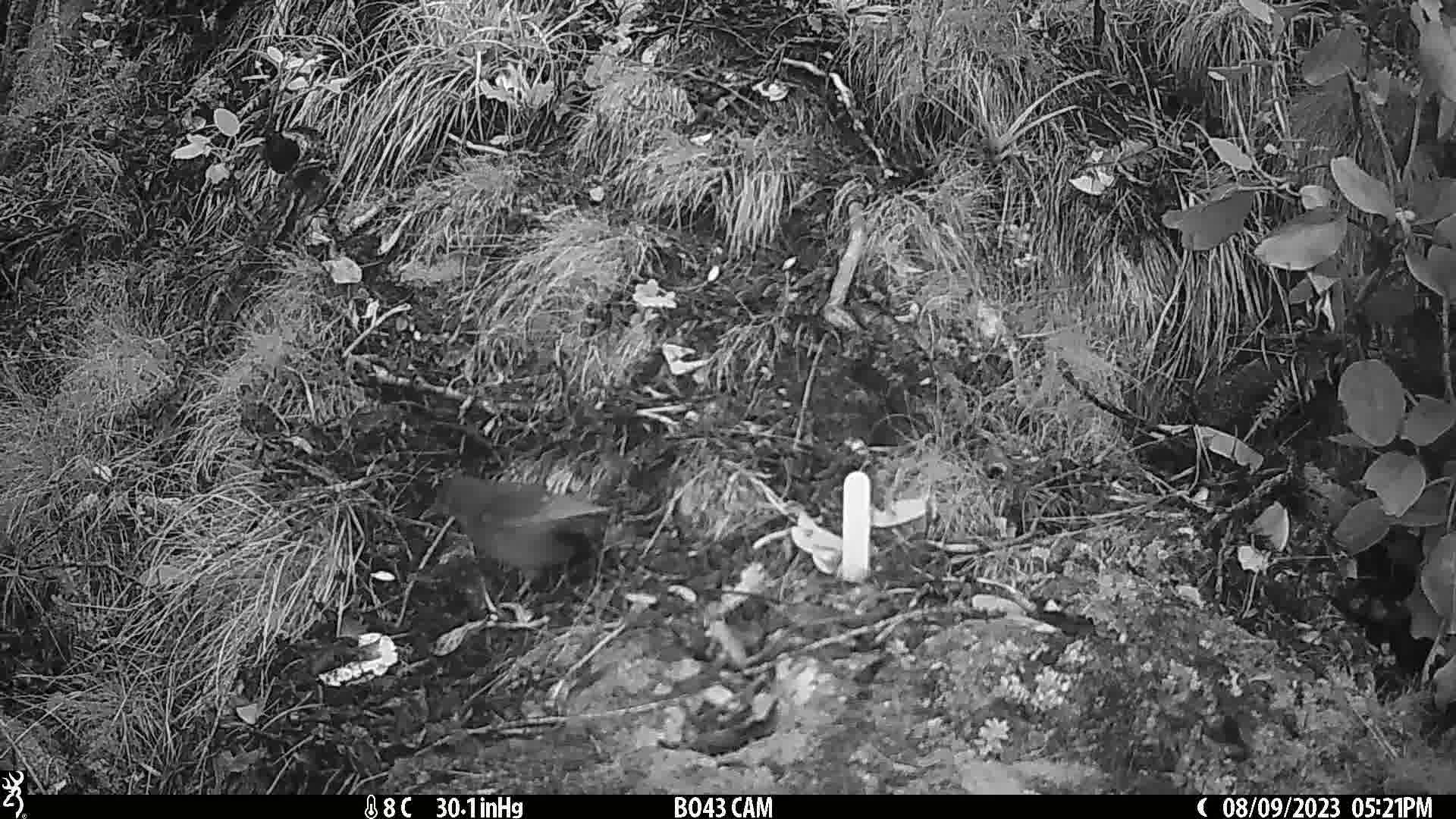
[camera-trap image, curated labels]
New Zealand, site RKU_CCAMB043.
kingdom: Animalia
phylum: Chordata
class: Aves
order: Passeriformes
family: Turdidae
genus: Turdus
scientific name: Turdus merula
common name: eurasian blackbird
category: blackbird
Blackbird (eurasian blackbird) (Turdus merula).